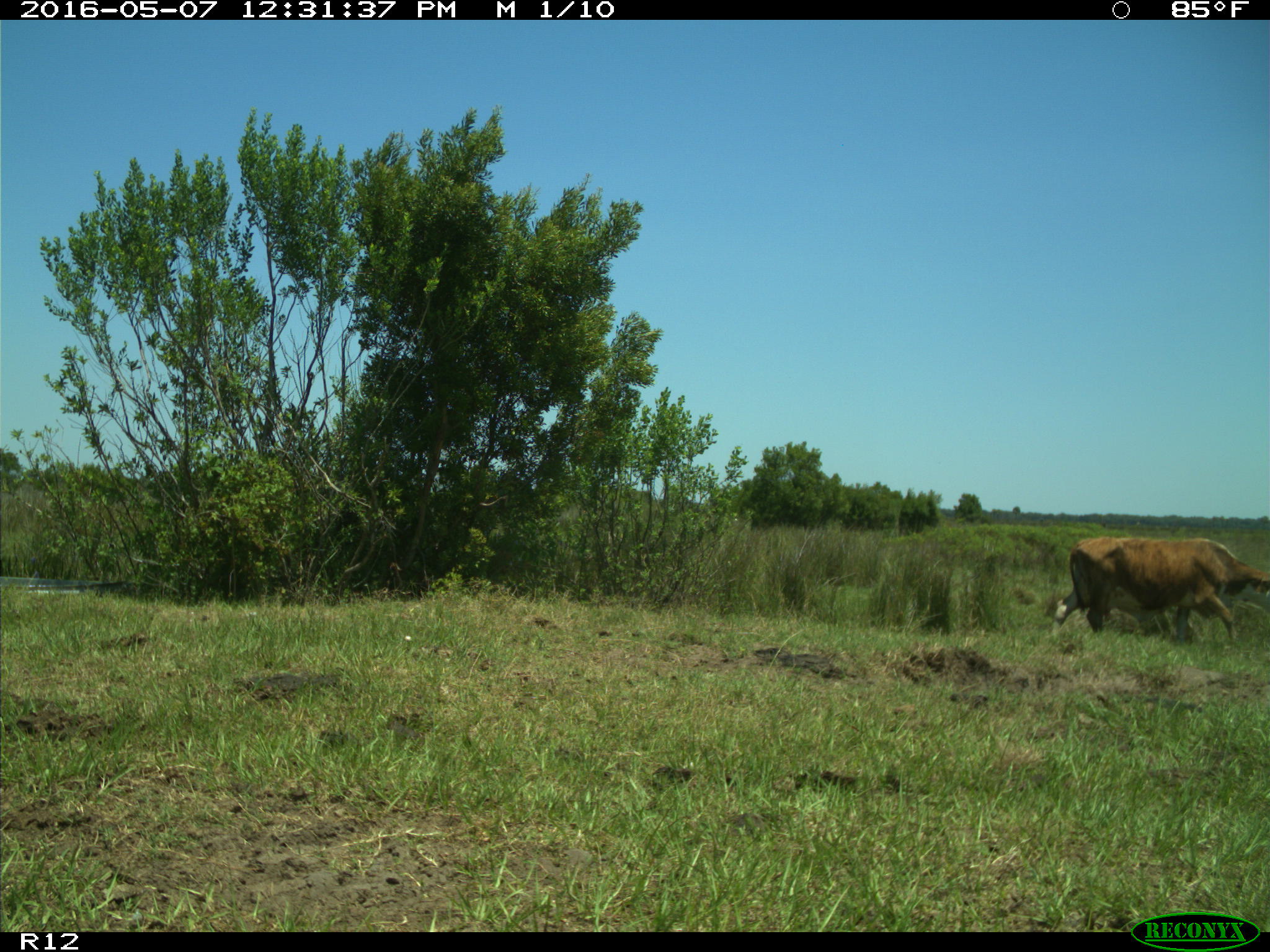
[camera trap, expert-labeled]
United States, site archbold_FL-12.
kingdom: Animalia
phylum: Chordata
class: Mammalia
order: Artiodactyla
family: Bovidae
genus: Bos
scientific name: Bos taurus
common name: domestic cow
Bos taurus (domestic cow).